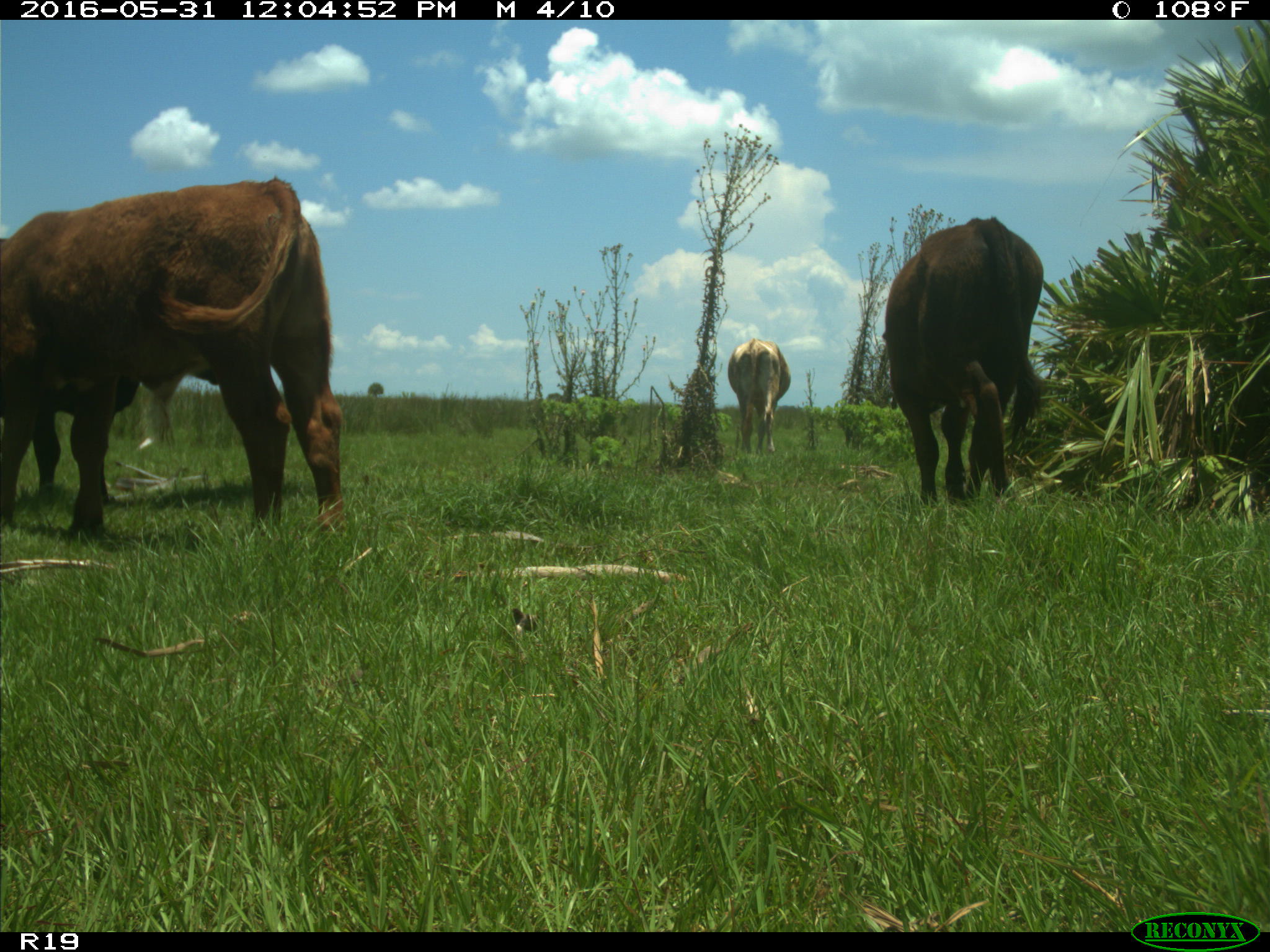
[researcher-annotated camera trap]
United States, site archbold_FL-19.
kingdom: Animalia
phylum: Chordata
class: Mammalia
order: Artiodactyla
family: Bovidae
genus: Bos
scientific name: Bos taurus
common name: domestic cow